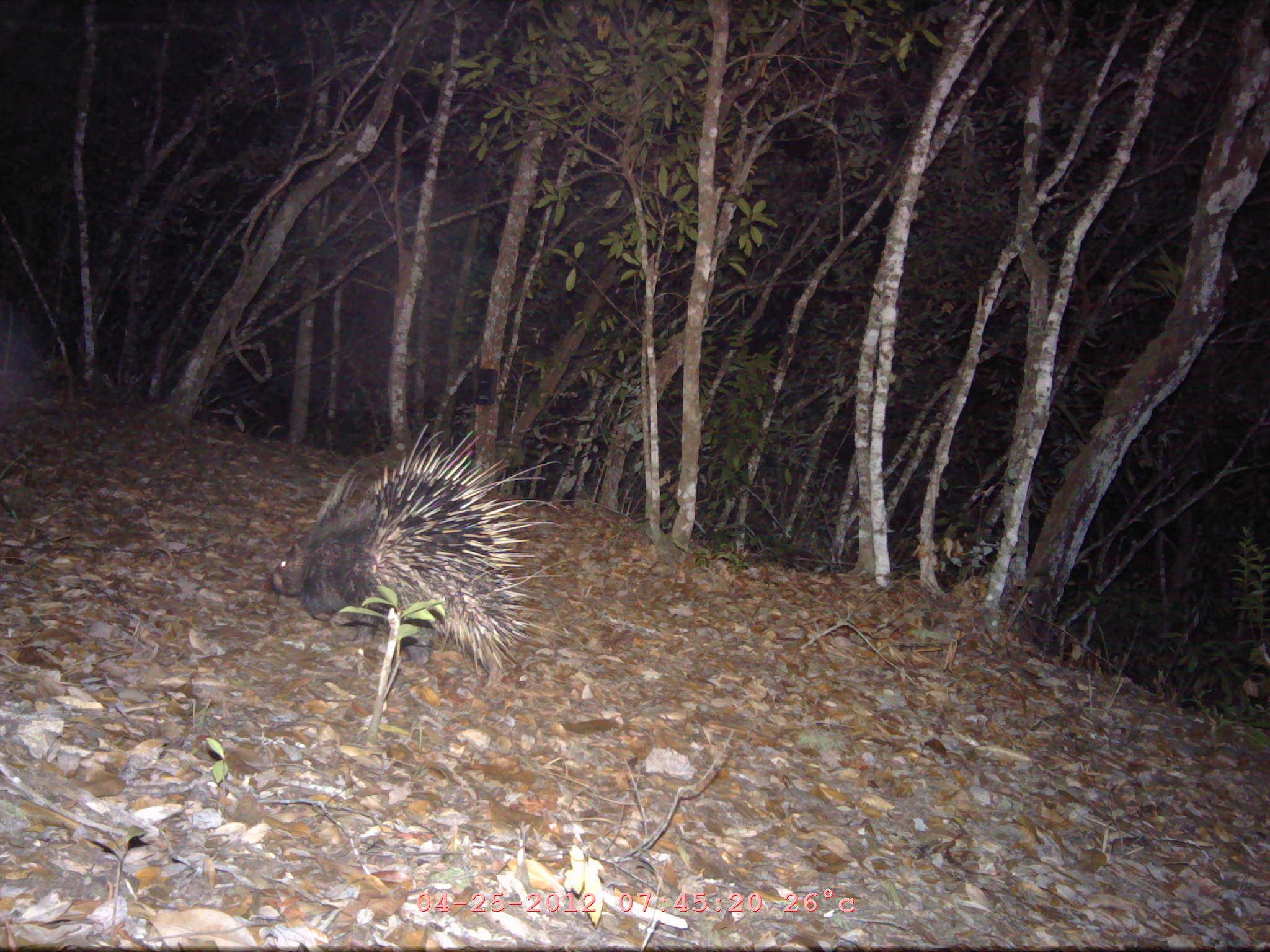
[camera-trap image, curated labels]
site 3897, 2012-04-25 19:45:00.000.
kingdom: Animalia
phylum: Chordata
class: Mammalia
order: Rodentia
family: Hystricidae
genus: Hystrix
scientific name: Hystrix brachyura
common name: east asian porcupine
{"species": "Hystrix brachyura (east asian porcupine)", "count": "1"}